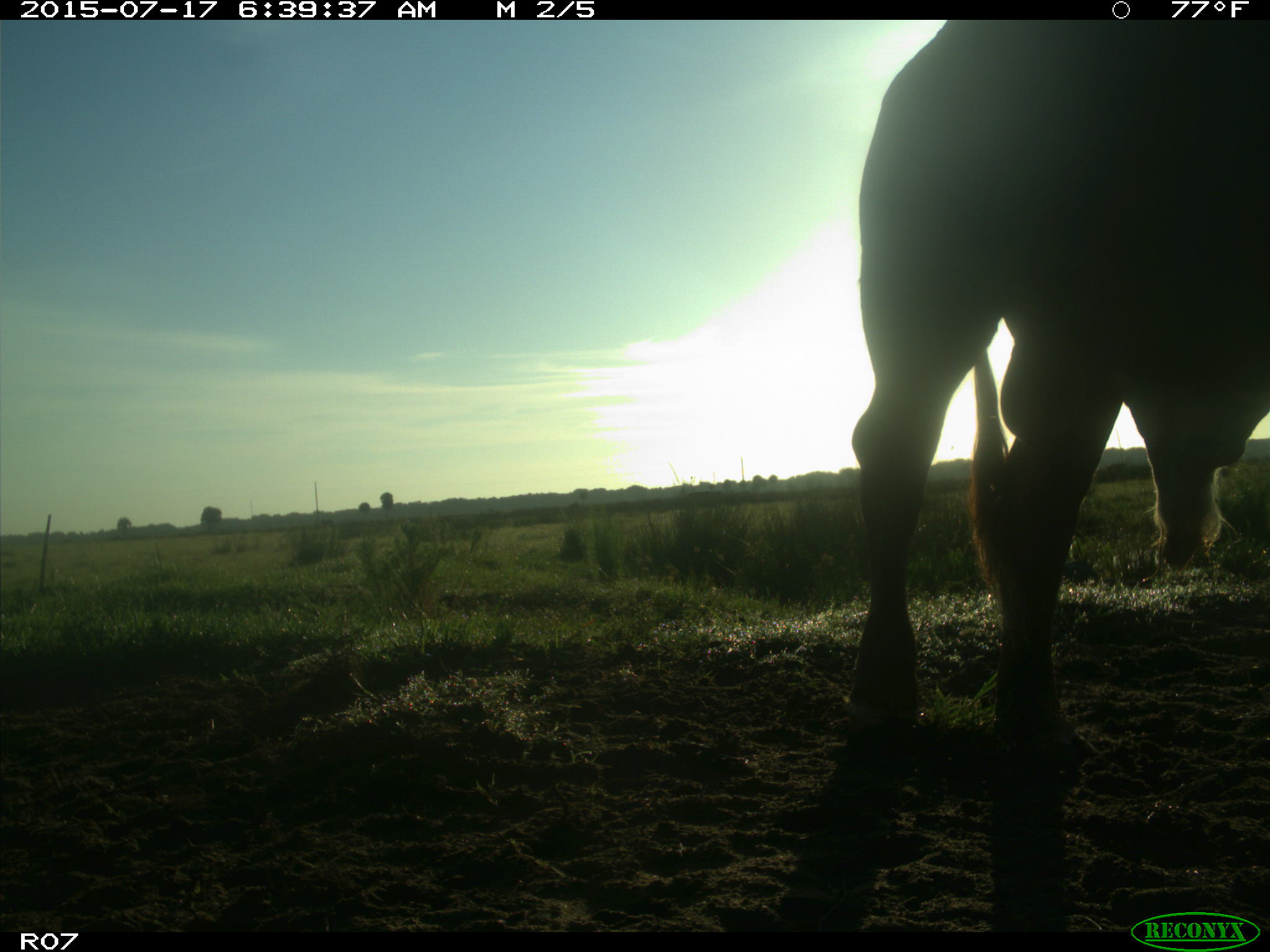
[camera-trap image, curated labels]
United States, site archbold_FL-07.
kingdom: Animalia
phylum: Chordata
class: Mammalia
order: Artiodactyla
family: Bovidae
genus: Bos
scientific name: Bos taurus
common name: domestic cow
Bos taurus (domestic cow).